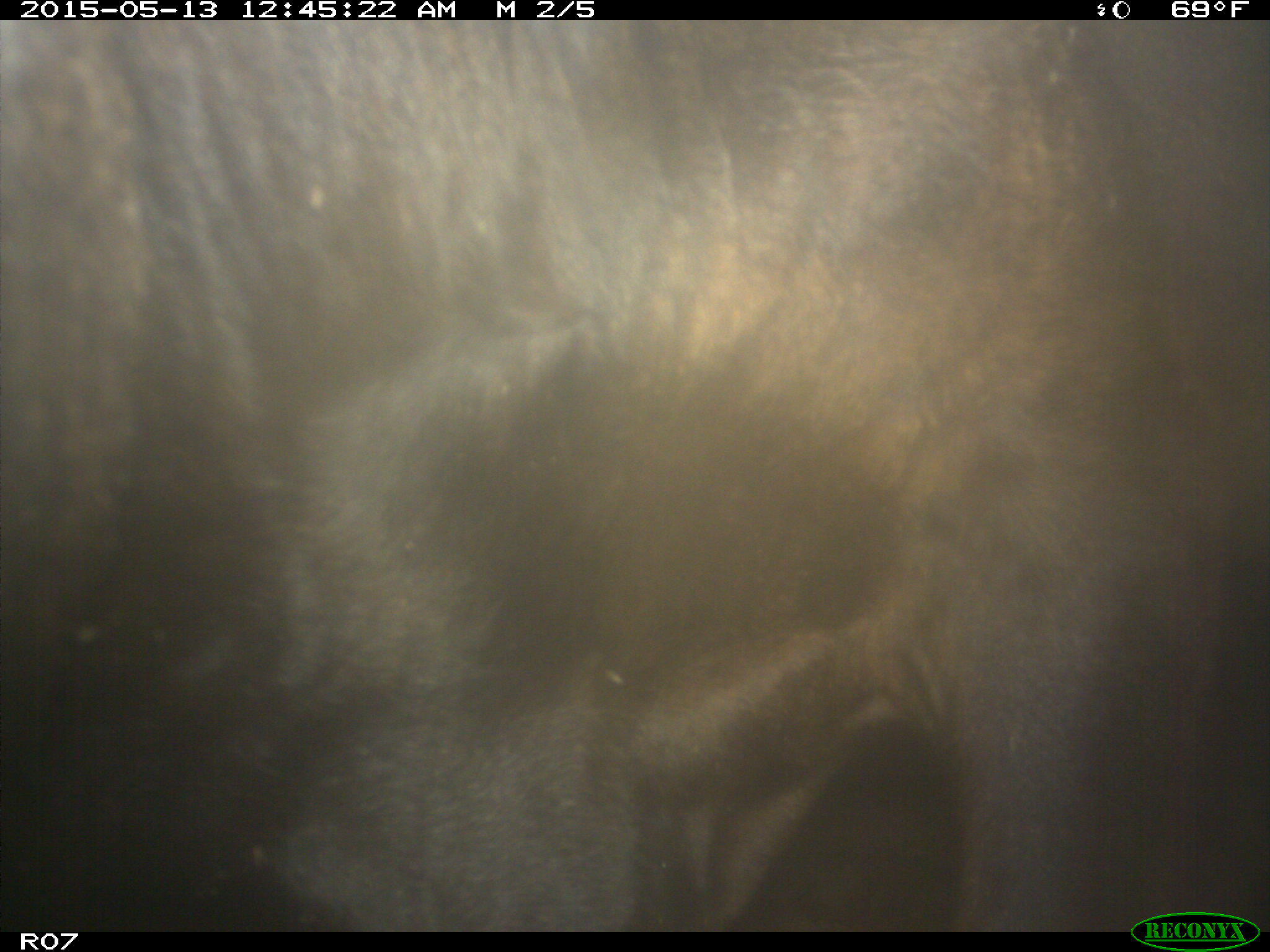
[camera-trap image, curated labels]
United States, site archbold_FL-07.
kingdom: Animalia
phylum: Chordata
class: Mammalia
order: Artiodactyla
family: Bovidae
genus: Bos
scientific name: Bos taurus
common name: domestic cow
Bos taurus (domestic cow).